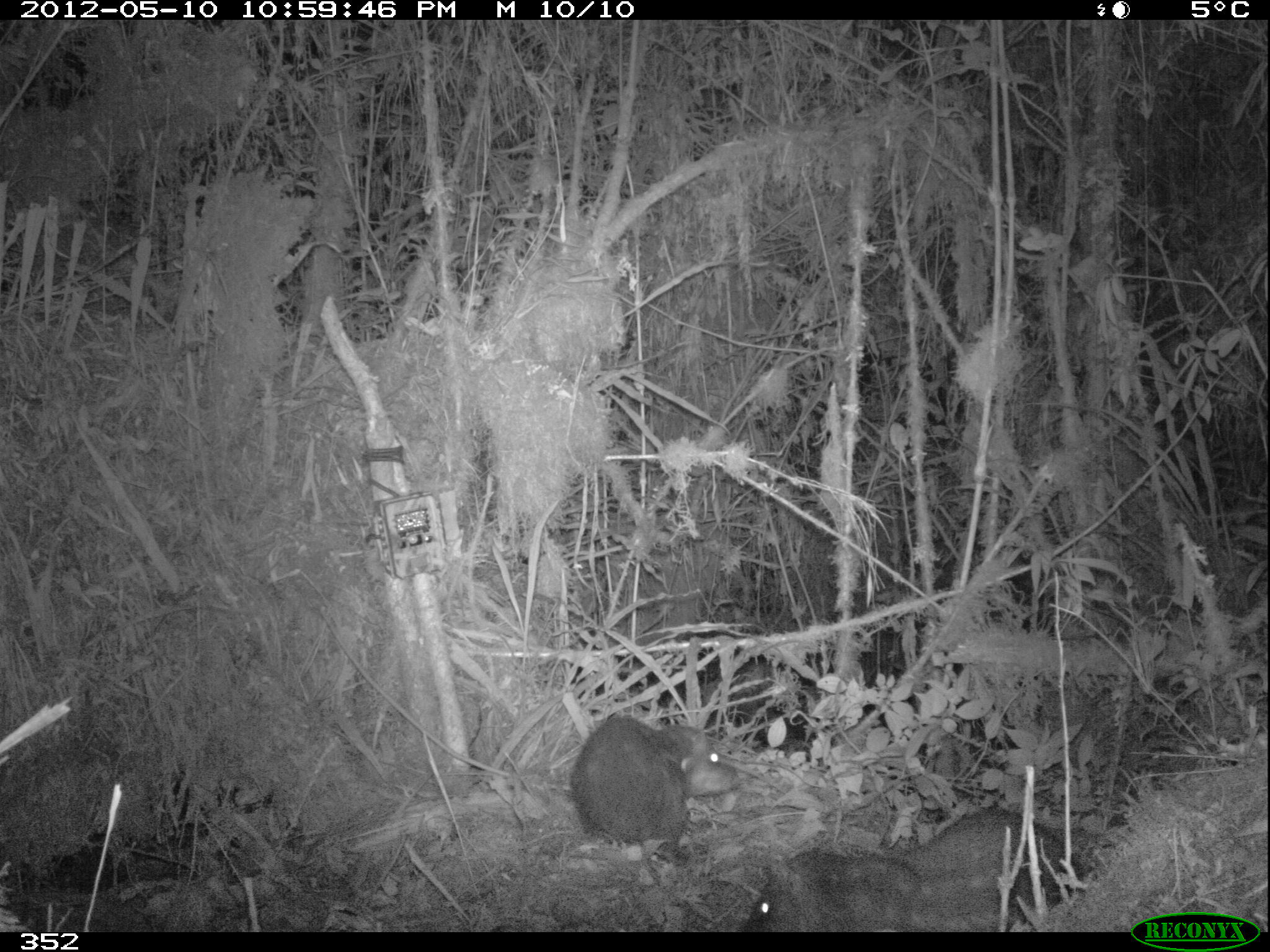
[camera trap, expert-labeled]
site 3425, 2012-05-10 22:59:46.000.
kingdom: Animalia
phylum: Chordata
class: Mammalia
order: Rodentia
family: Cuniculidae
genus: Cuniculus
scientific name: Cuniculus taczanowskii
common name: mountain paca